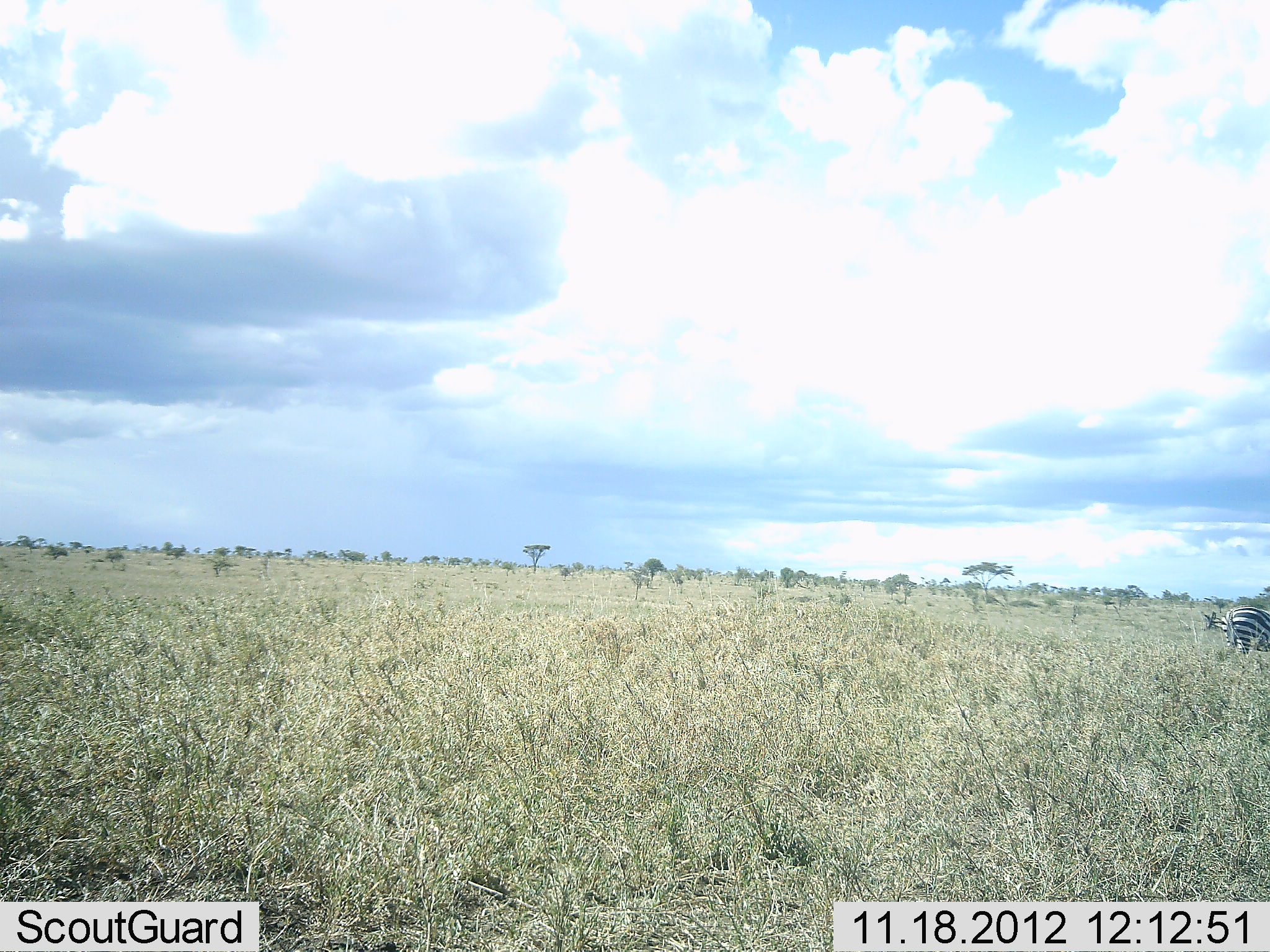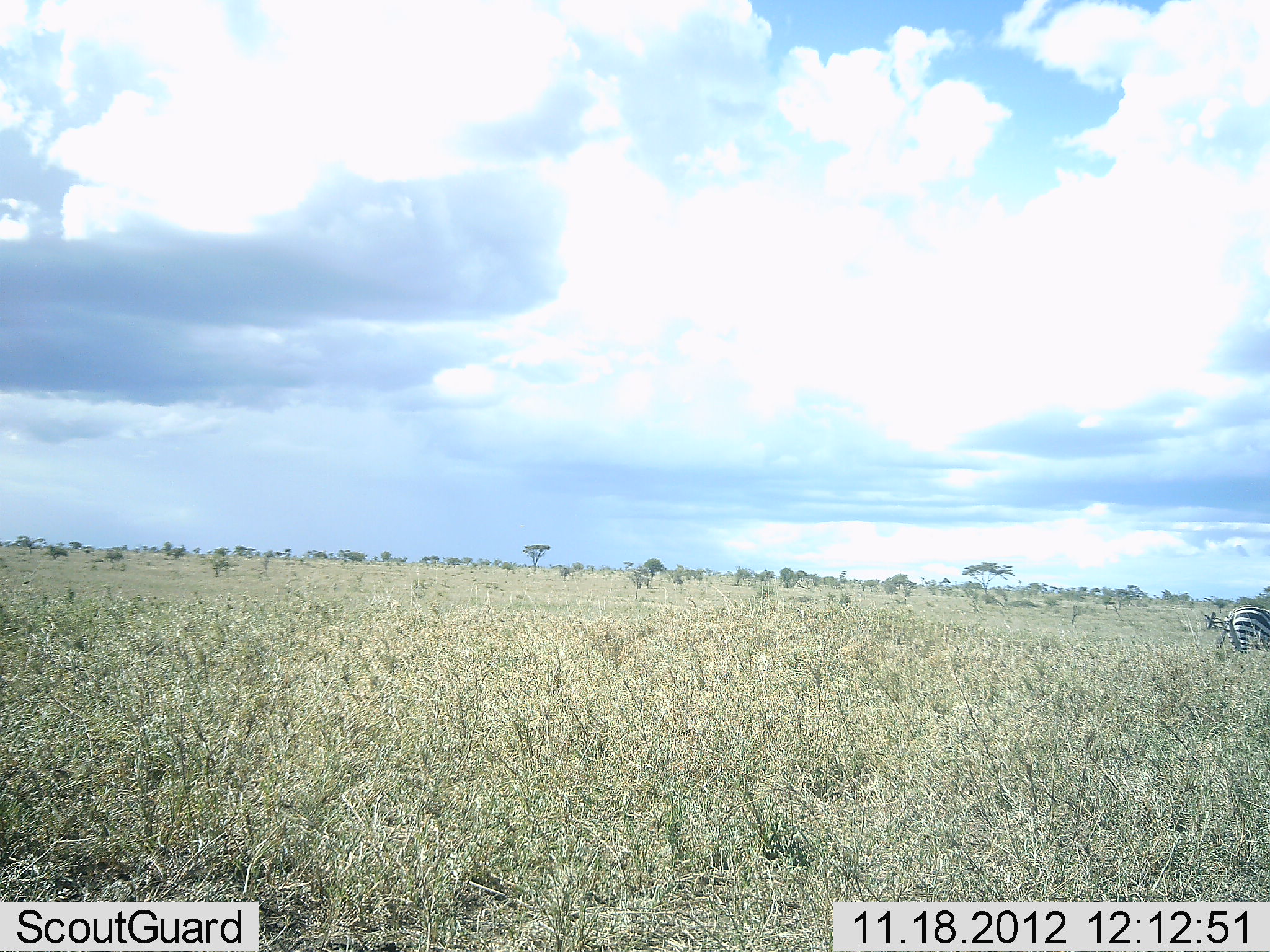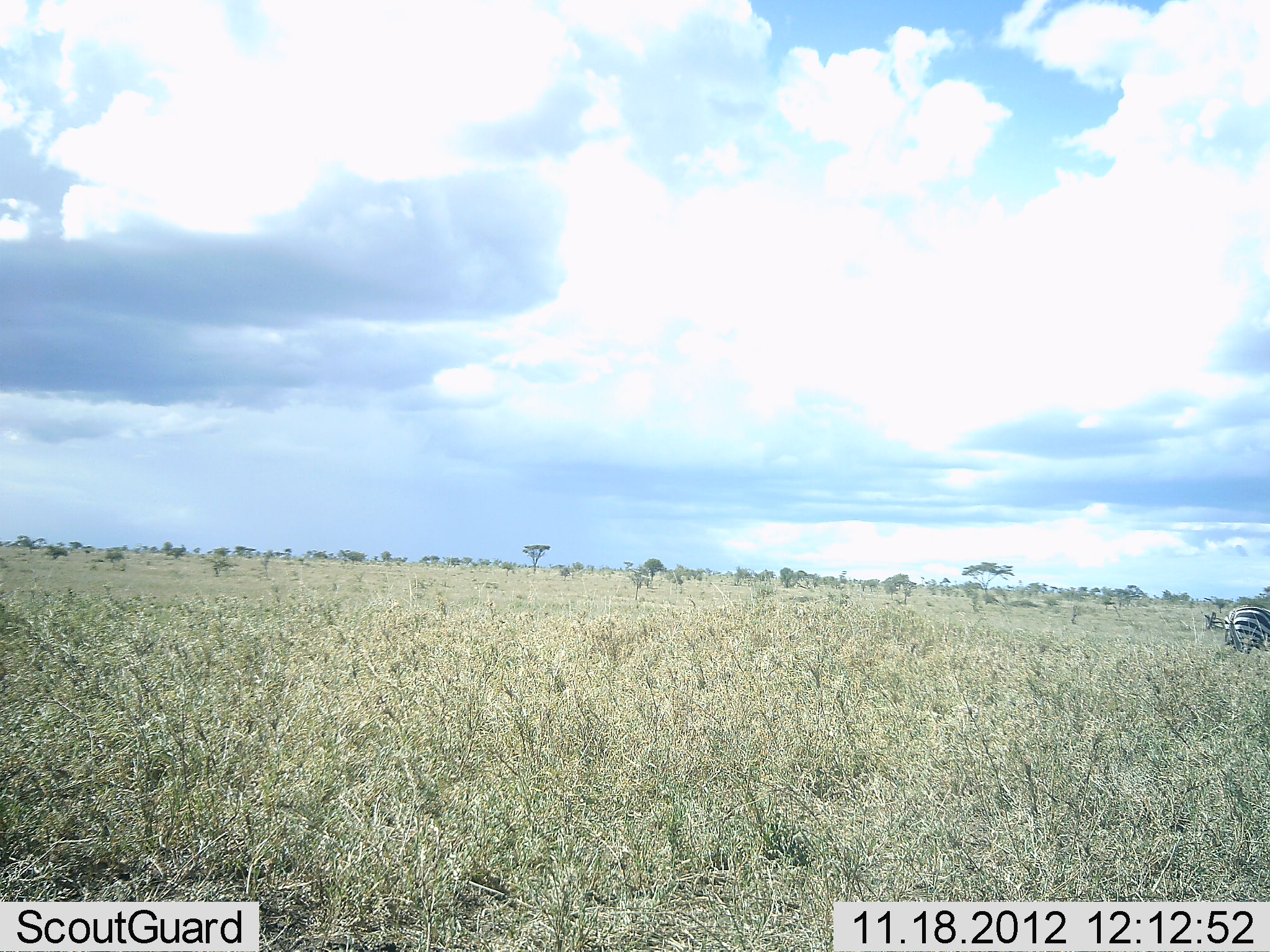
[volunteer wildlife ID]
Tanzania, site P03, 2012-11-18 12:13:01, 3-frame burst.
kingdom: Animalia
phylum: Chordata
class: Mammalia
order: Perissodactyla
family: Equidae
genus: Equus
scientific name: Equus quagga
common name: plains zebra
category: zebra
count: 1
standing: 90%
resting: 0%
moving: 10%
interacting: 0%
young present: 0%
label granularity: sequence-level